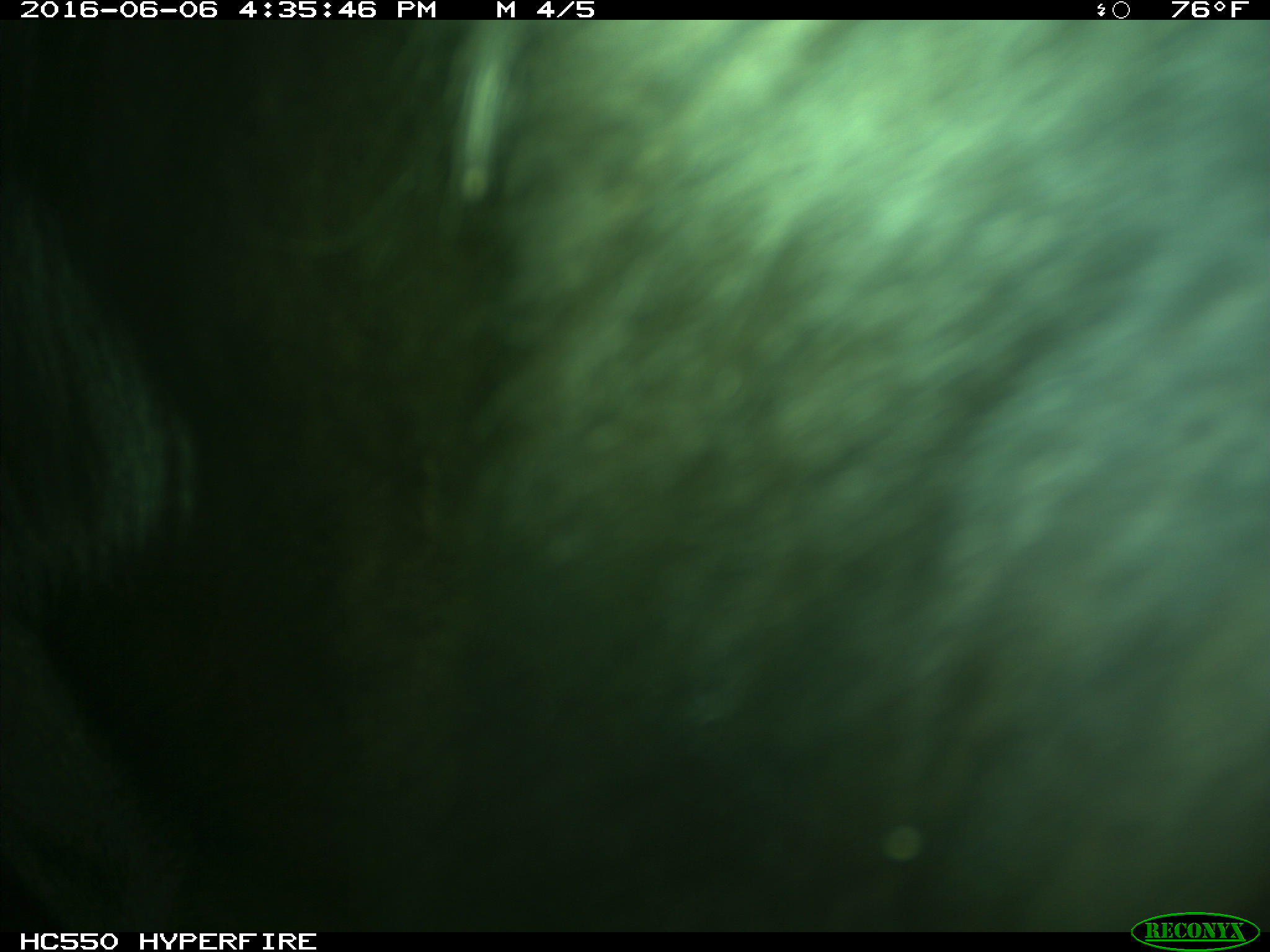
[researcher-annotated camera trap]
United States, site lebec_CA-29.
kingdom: Animalia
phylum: Chordata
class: Mammalia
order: Artiodactyla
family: Bovidae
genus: Bos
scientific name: Bos taurus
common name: domestic cow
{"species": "Bos taurus (domestic cow)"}